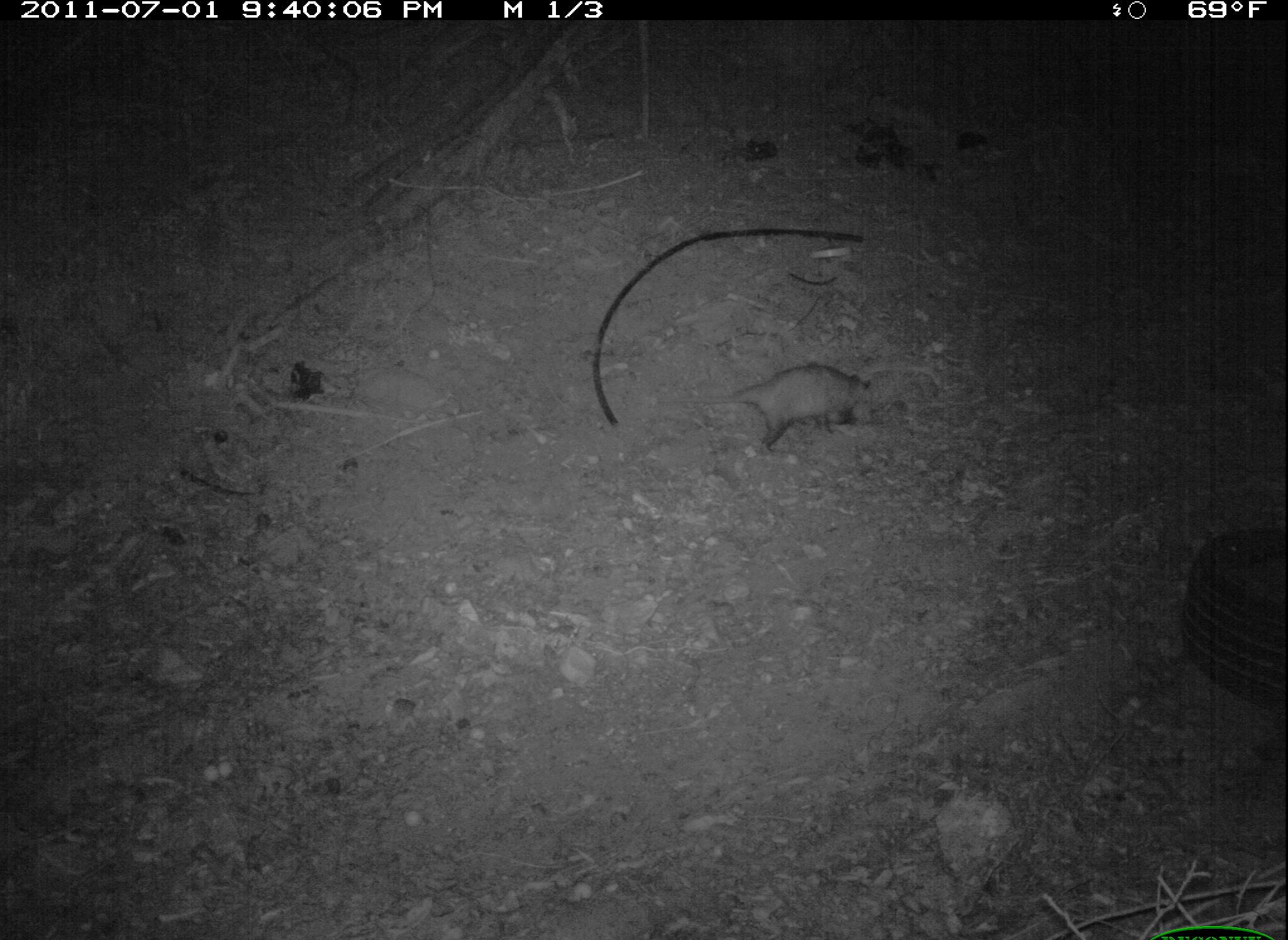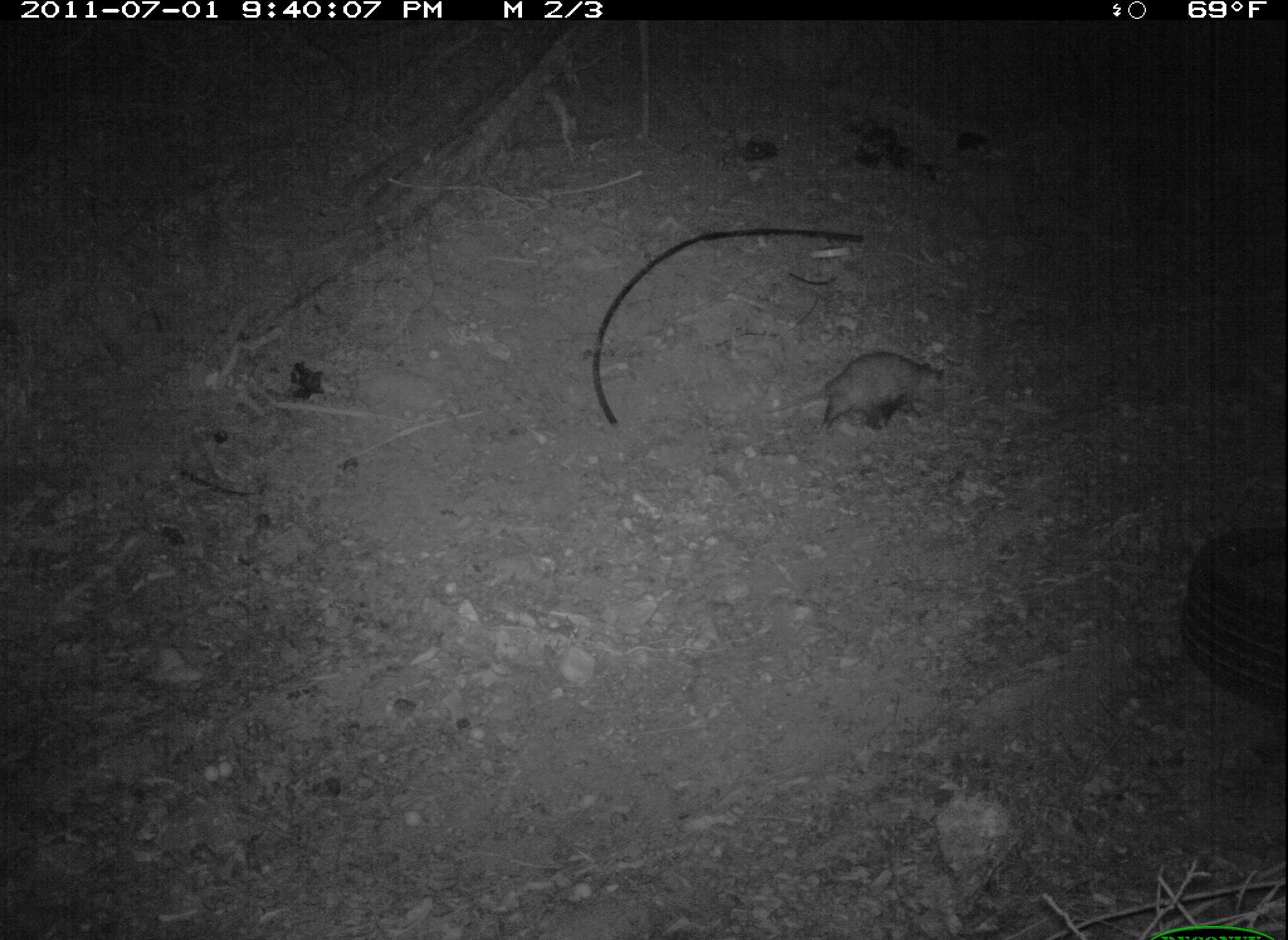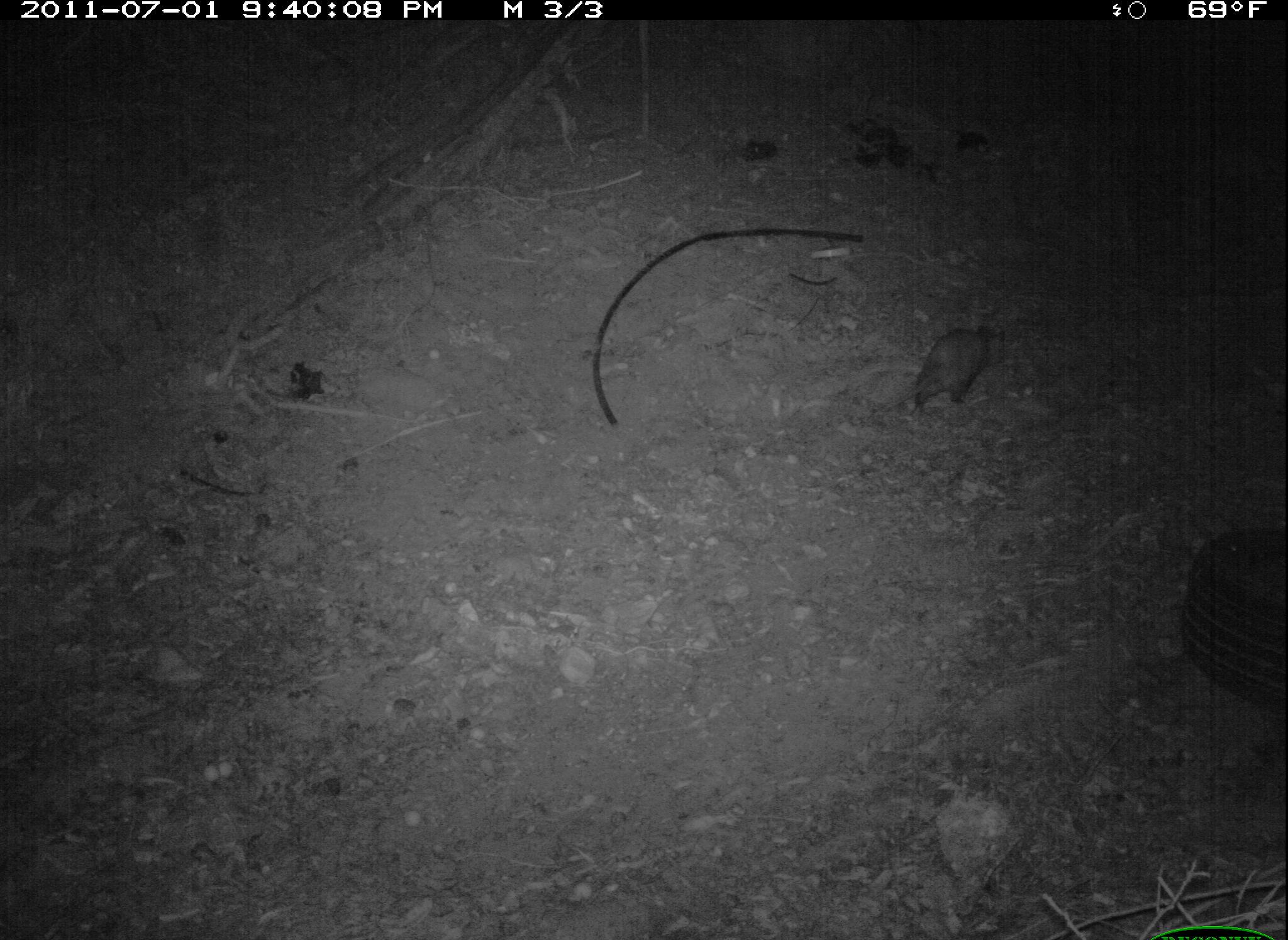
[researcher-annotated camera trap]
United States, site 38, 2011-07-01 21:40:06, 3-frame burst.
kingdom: Animalia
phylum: Chordata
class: Mammalia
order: Didelphimorphia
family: Didelphidae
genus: Didelphis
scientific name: Didelphis virginiana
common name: virginia opossum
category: opossum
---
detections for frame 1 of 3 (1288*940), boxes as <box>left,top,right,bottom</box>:
opossum: <box>696,337,932,459</box>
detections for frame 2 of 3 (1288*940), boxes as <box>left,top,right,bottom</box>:
opossum: <box>800,335,977,451</box>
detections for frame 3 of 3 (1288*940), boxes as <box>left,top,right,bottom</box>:
opossum: <box>877,316,1015,424</box>